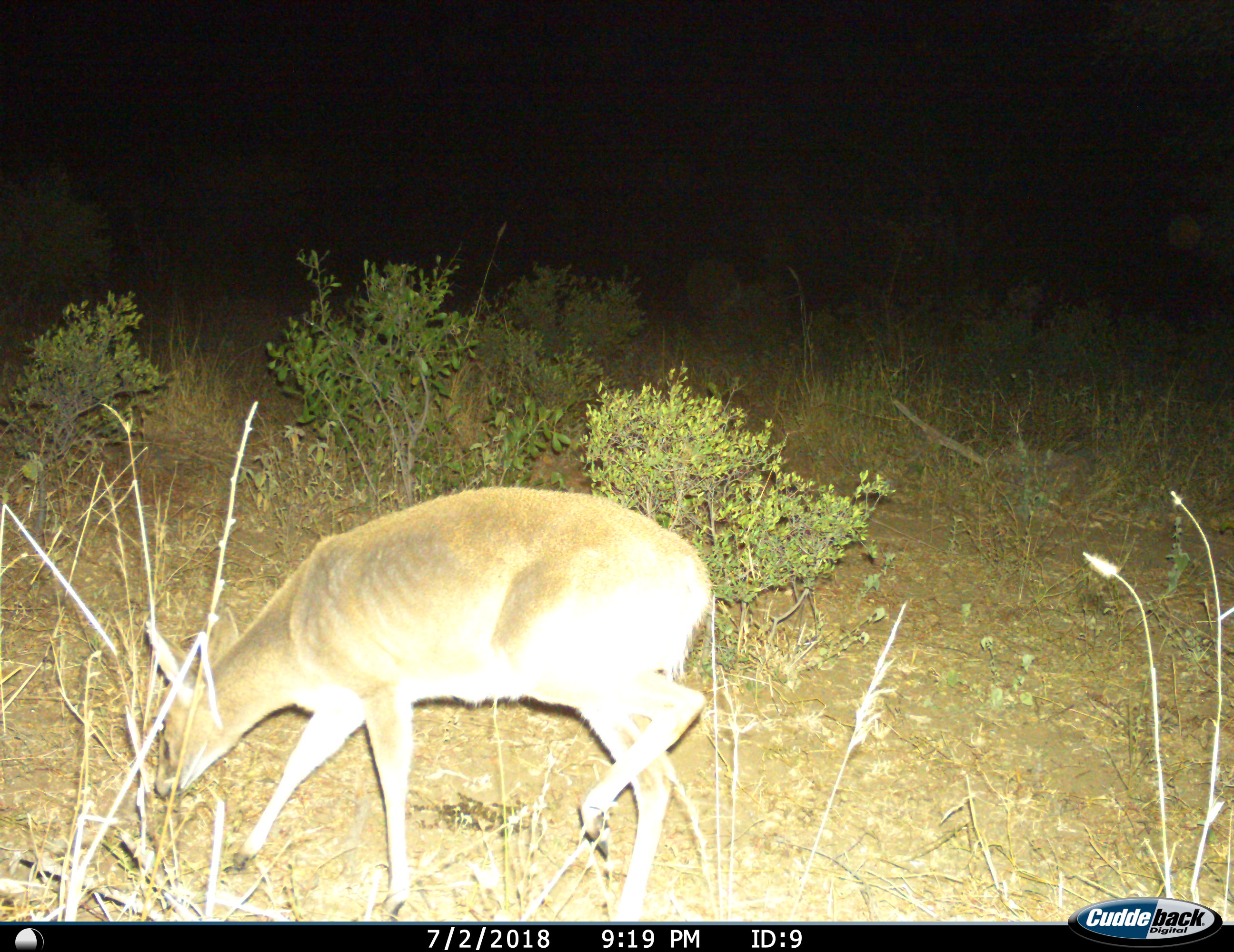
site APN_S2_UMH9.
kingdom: Animalia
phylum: Chordata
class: Mammalia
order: Artiodactyla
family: Bovidae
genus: Sylvicapra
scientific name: Sylvicapra grimmia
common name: common duiker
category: duikercommongrey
Duikercommongrey (common duiker) (Sylvicapra grimmia), count 1. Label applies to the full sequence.